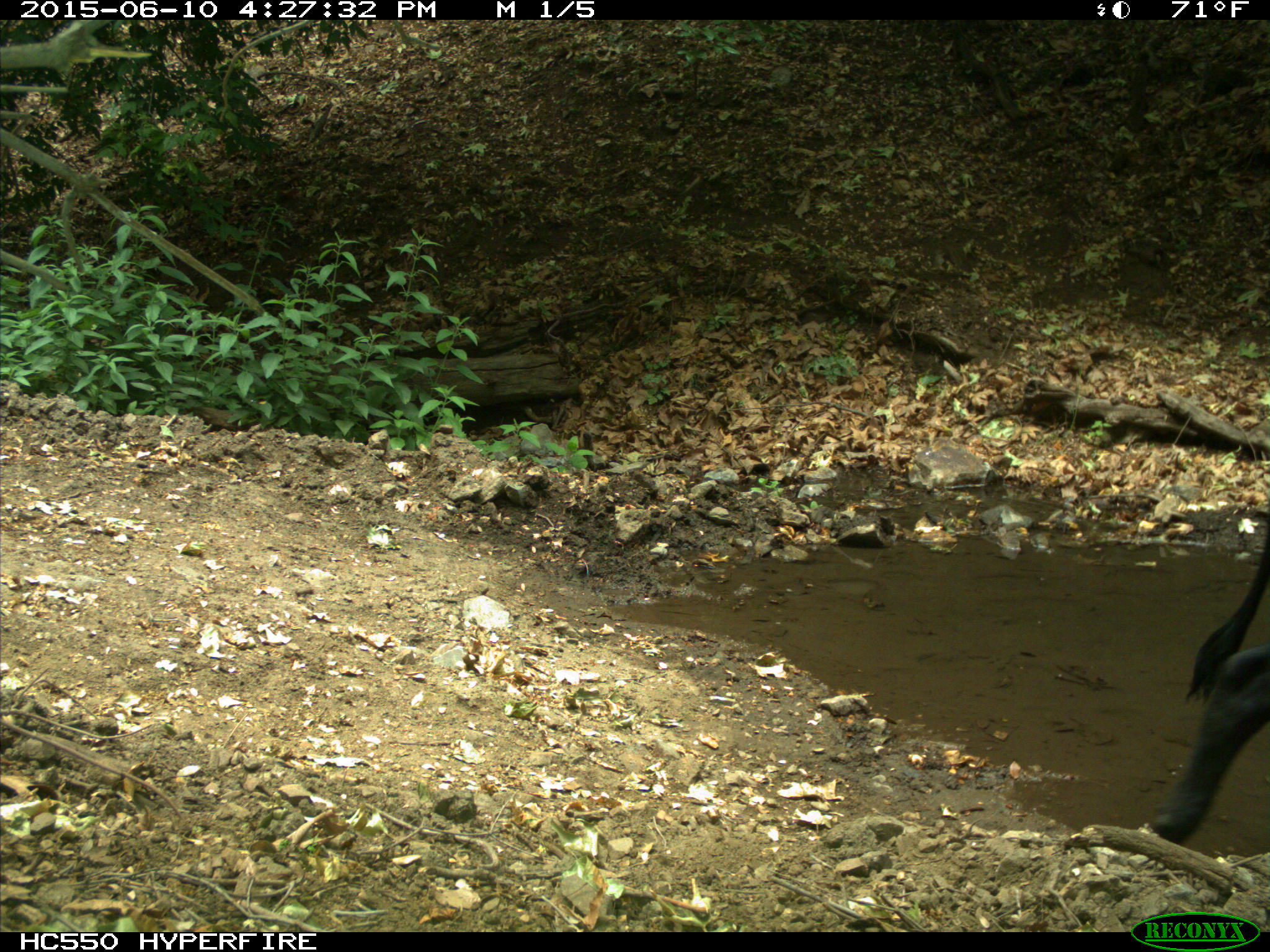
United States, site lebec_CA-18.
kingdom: Animalia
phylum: Chordata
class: Mammalia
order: Artiodactyla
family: Bovidae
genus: Bos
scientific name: Bos taurus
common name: domestic cow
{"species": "Bos taurus (domestic cow)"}